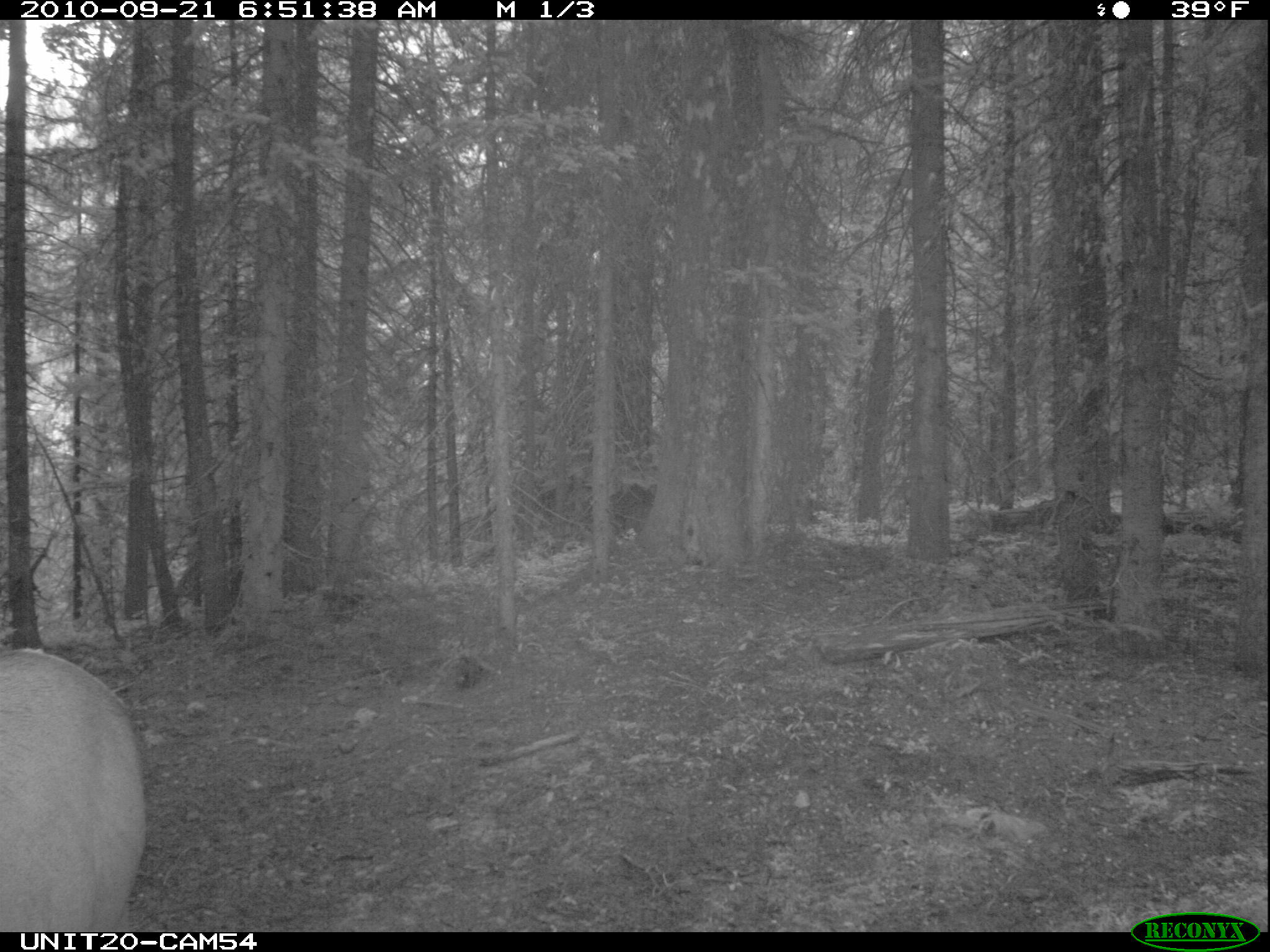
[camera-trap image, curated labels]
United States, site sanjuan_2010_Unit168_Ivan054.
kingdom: Animalia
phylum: Chordata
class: Mammalia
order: Artiodactyla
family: Cervidae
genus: Cervus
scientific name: Cervus elaphus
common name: red deer